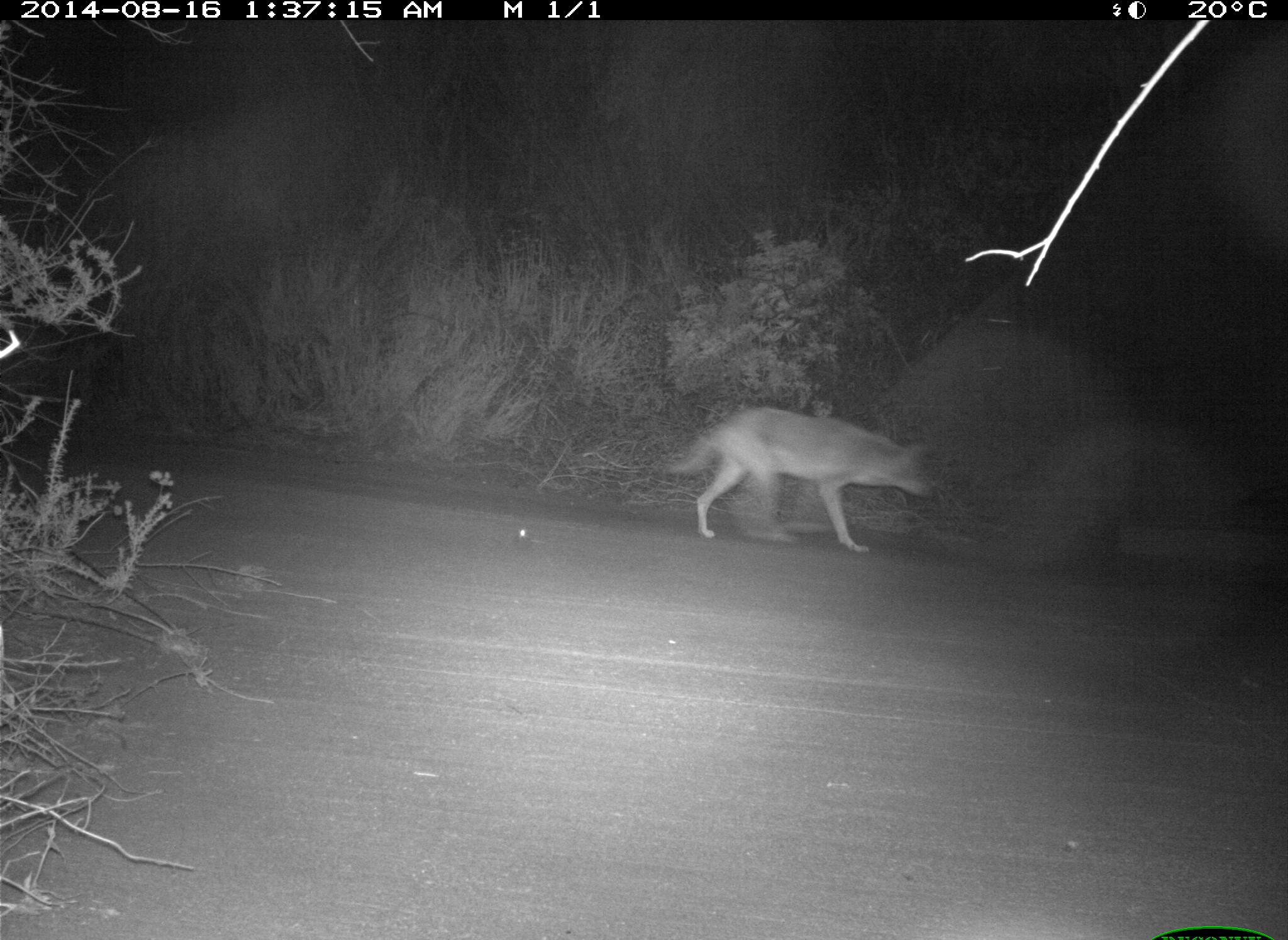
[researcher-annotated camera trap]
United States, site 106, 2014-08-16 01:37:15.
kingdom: Animalia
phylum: Chordata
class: Mammalia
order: Carnivora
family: Canidae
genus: Canis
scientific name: Canis latrans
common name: coyote